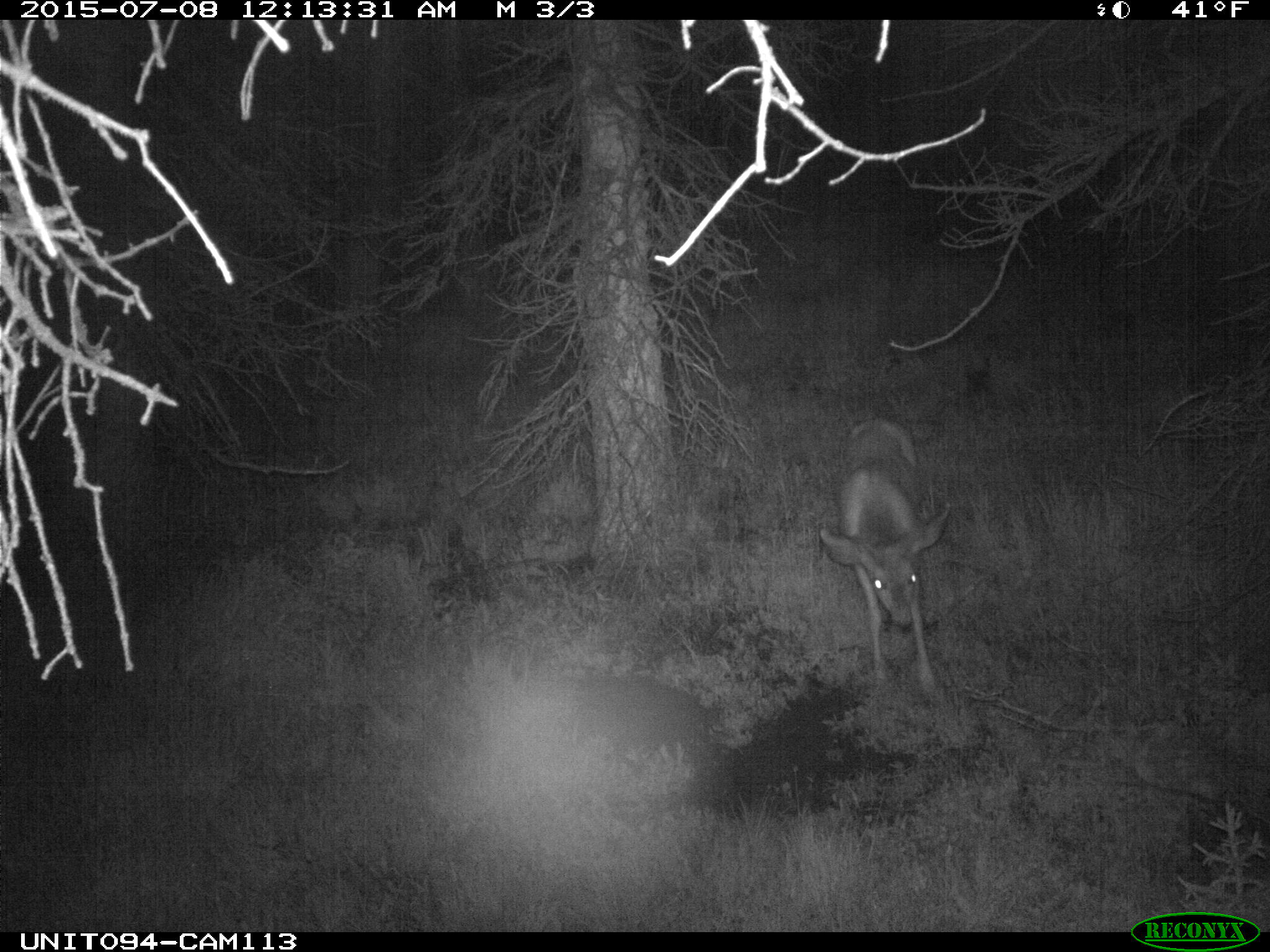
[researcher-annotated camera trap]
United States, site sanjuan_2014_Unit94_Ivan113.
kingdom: Animalia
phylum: Chordata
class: Mammalia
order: Artiodactyla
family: Cervidae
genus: Odocoileus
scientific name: Odocoileus hemionus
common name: mule deer